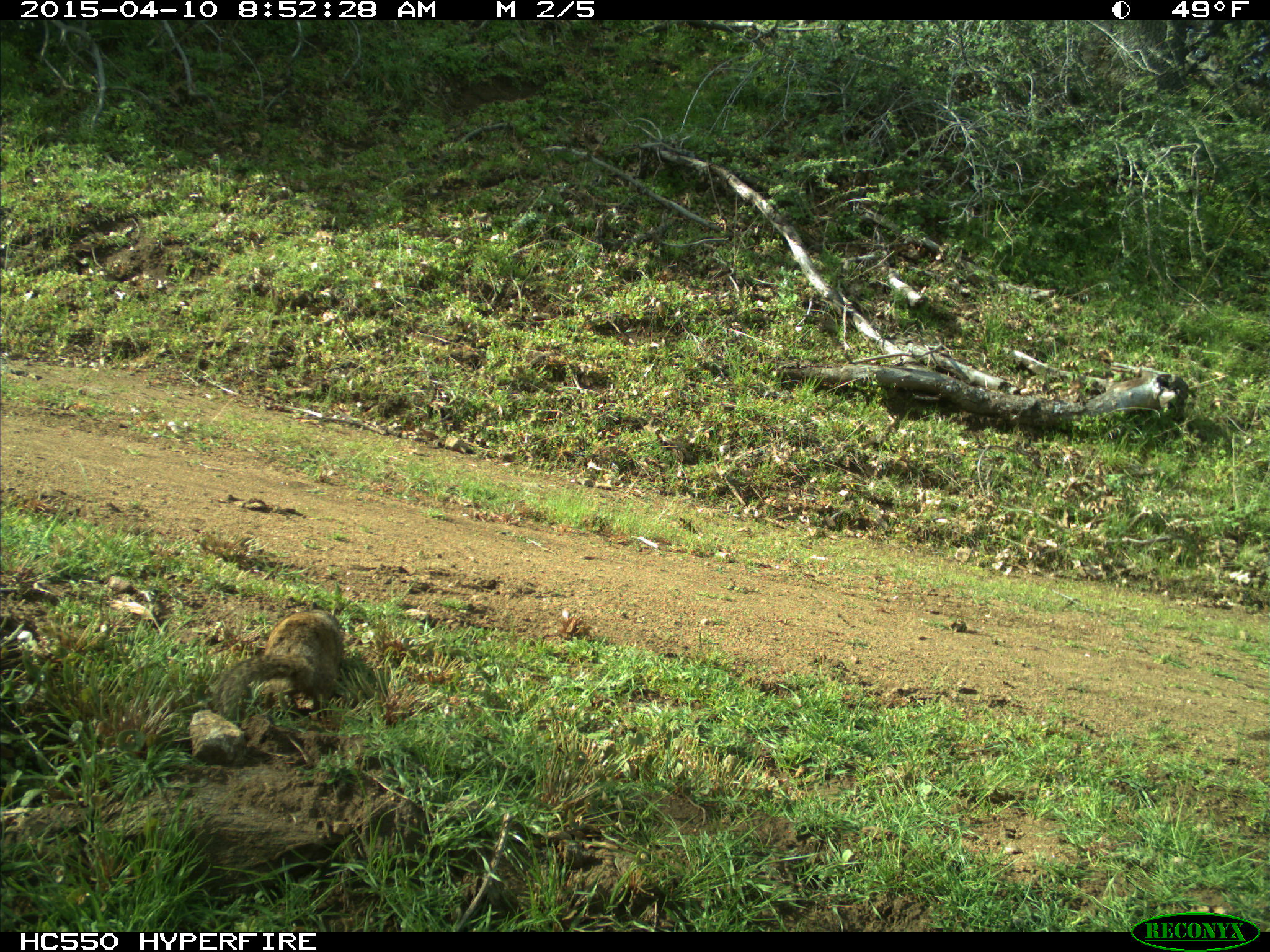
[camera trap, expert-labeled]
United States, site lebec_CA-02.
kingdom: Animalia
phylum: Chordata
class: Mammalia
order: Rodentia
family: Sciuridae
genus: Otospermophilus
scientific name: Otospermophilus beecheyi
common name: california ground squirrel